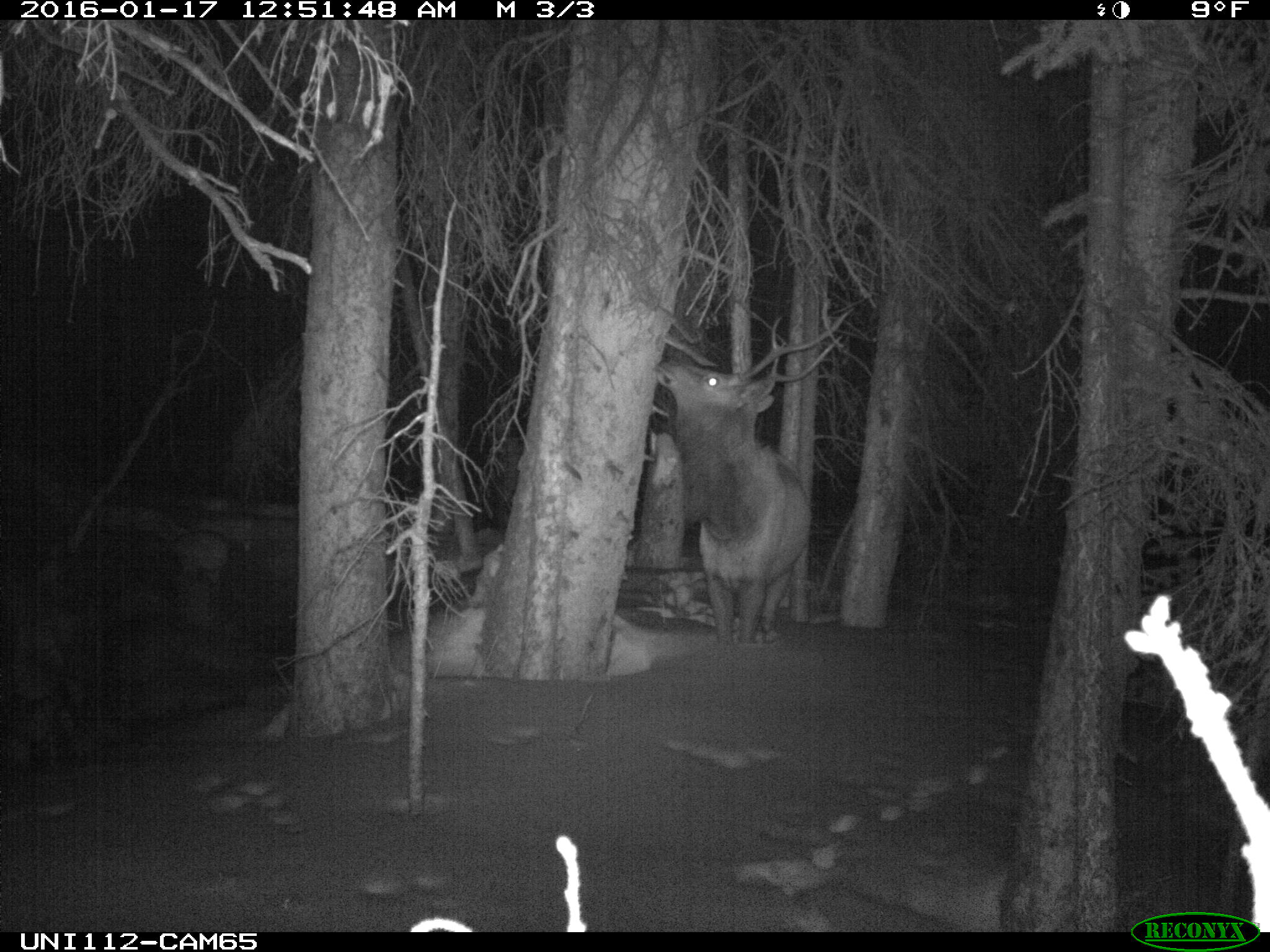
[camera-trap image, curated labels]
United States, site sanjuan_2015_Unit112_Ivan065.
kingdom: Animalia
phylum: Chordata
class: Mammalia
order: Artiodactyla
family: Cervidae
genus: Cervus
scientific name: Cervus elaphus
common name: red deer